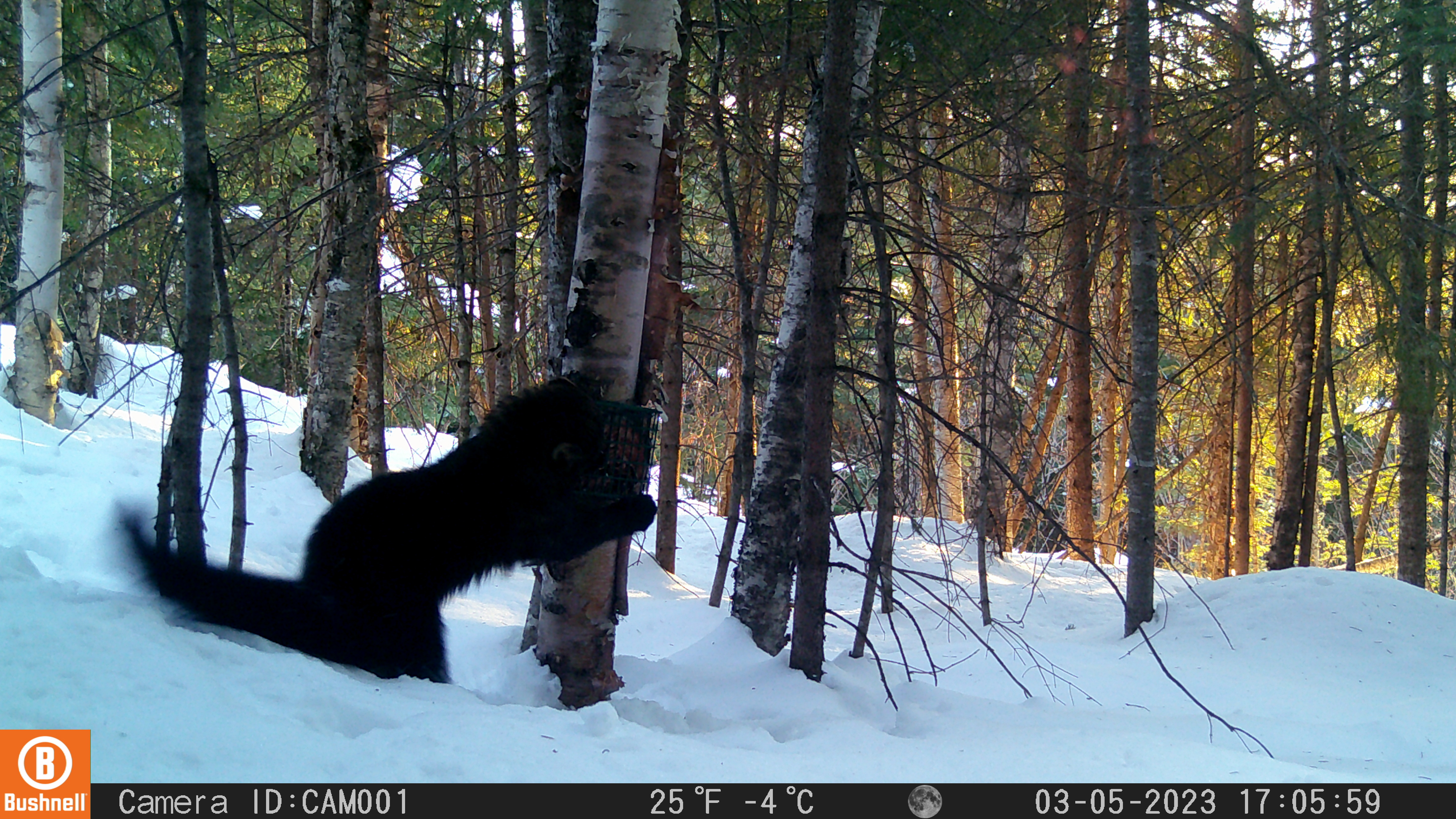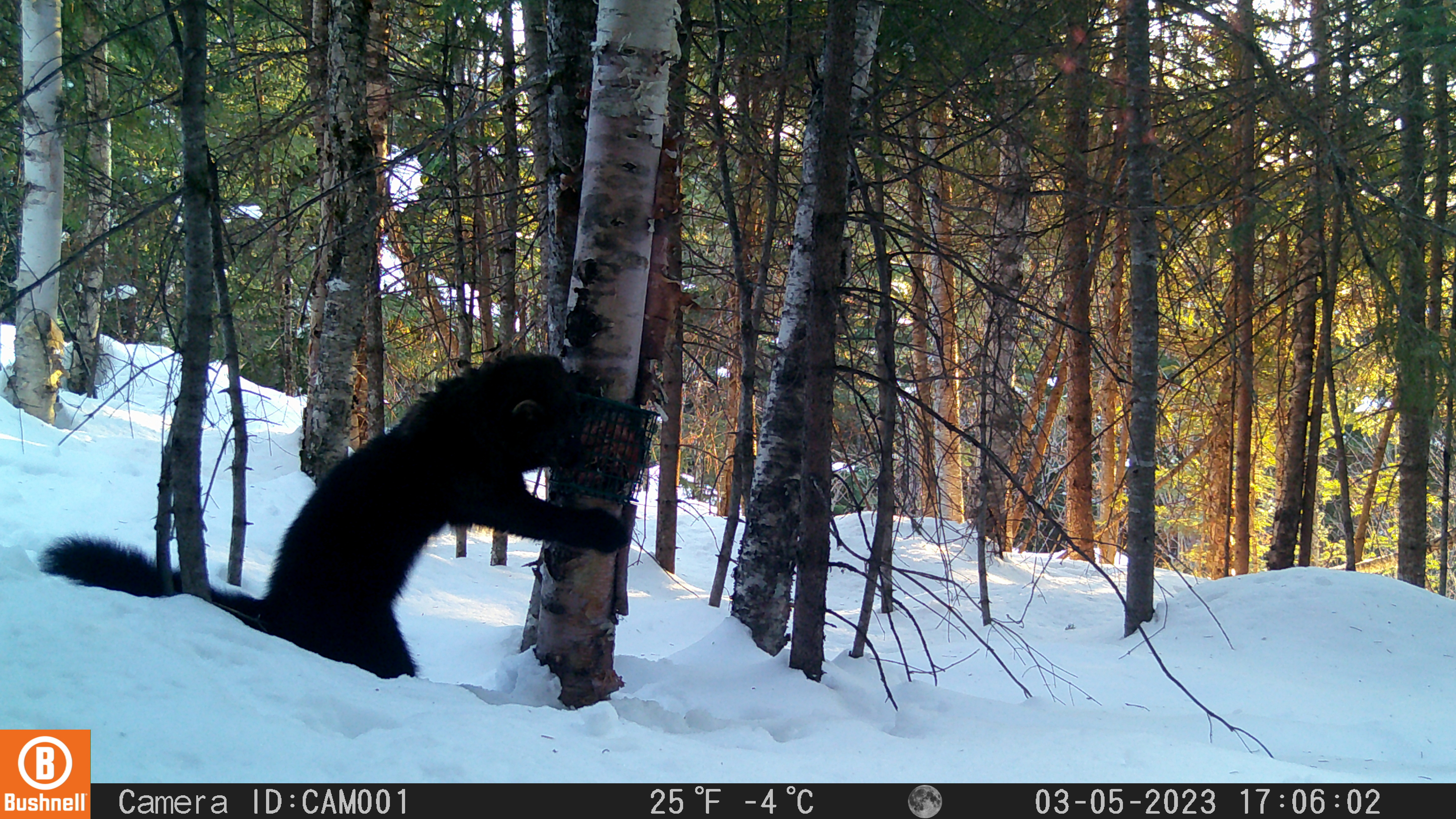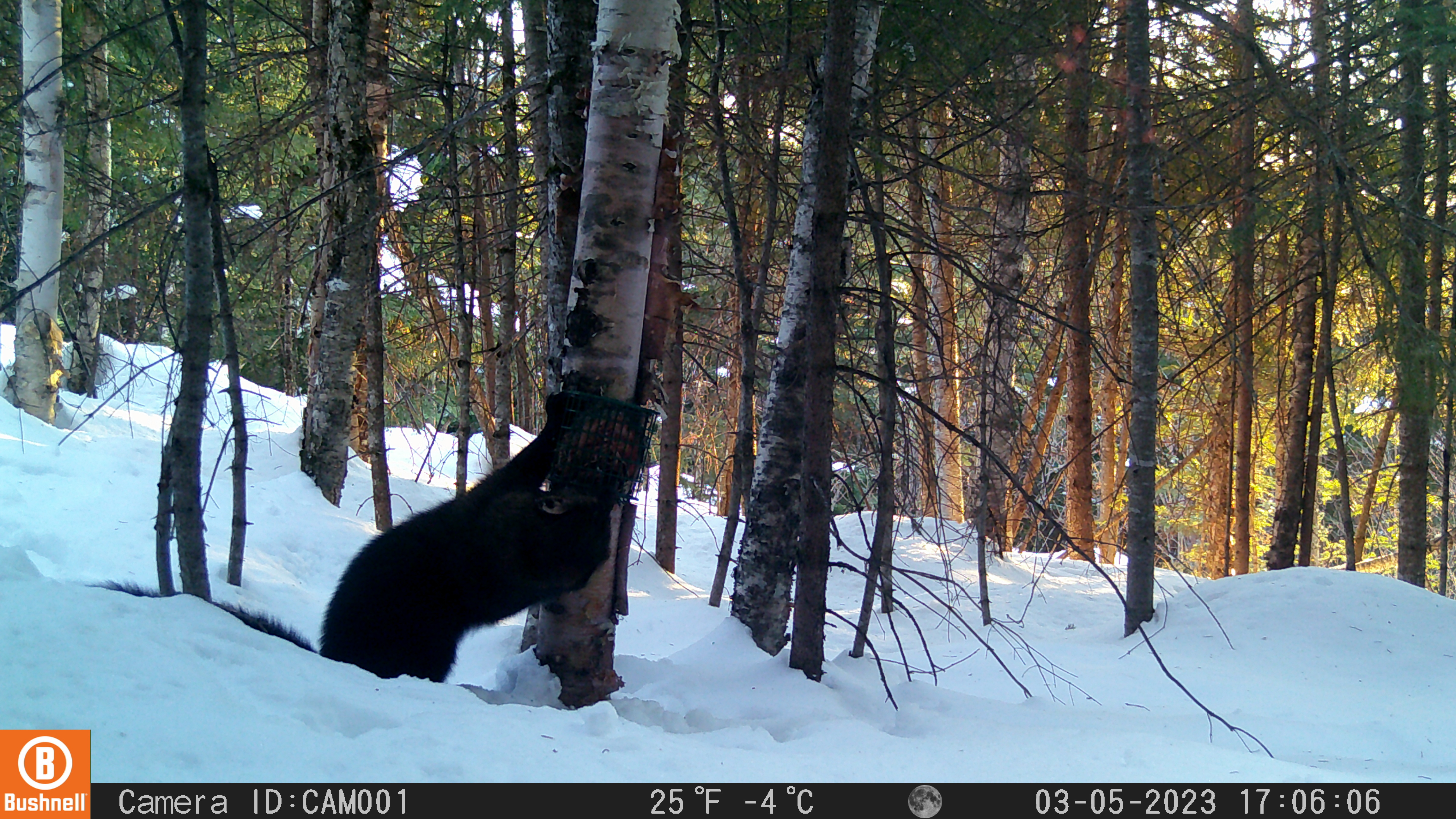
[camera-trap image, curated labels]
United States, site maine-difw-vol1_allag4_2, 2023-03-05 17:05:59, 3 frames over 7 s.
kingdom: Animalia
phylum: Chordata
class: Mammalia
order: Carnivora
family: Mustelidae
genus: Pekania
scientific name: Pekania pennanti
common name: fisher